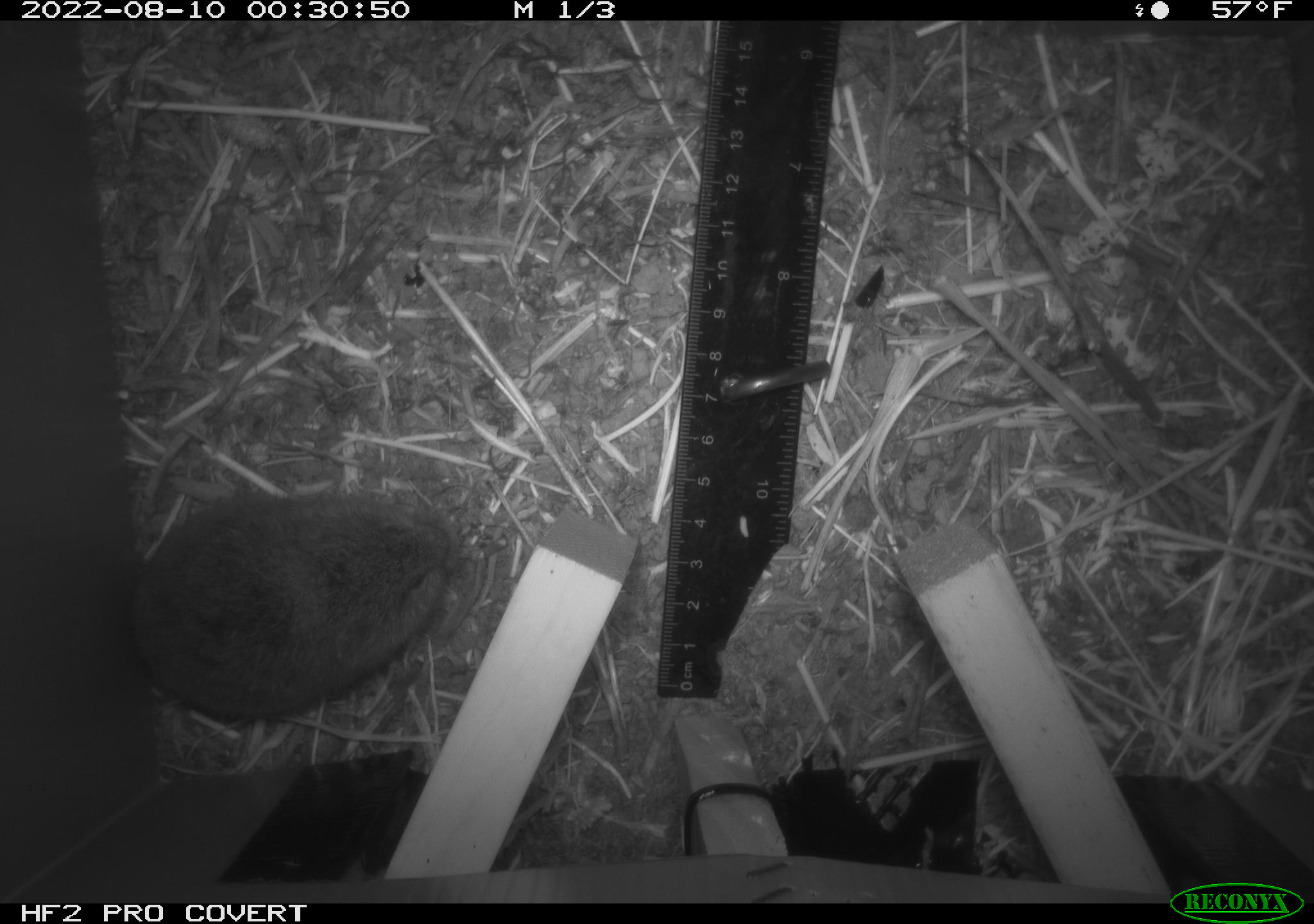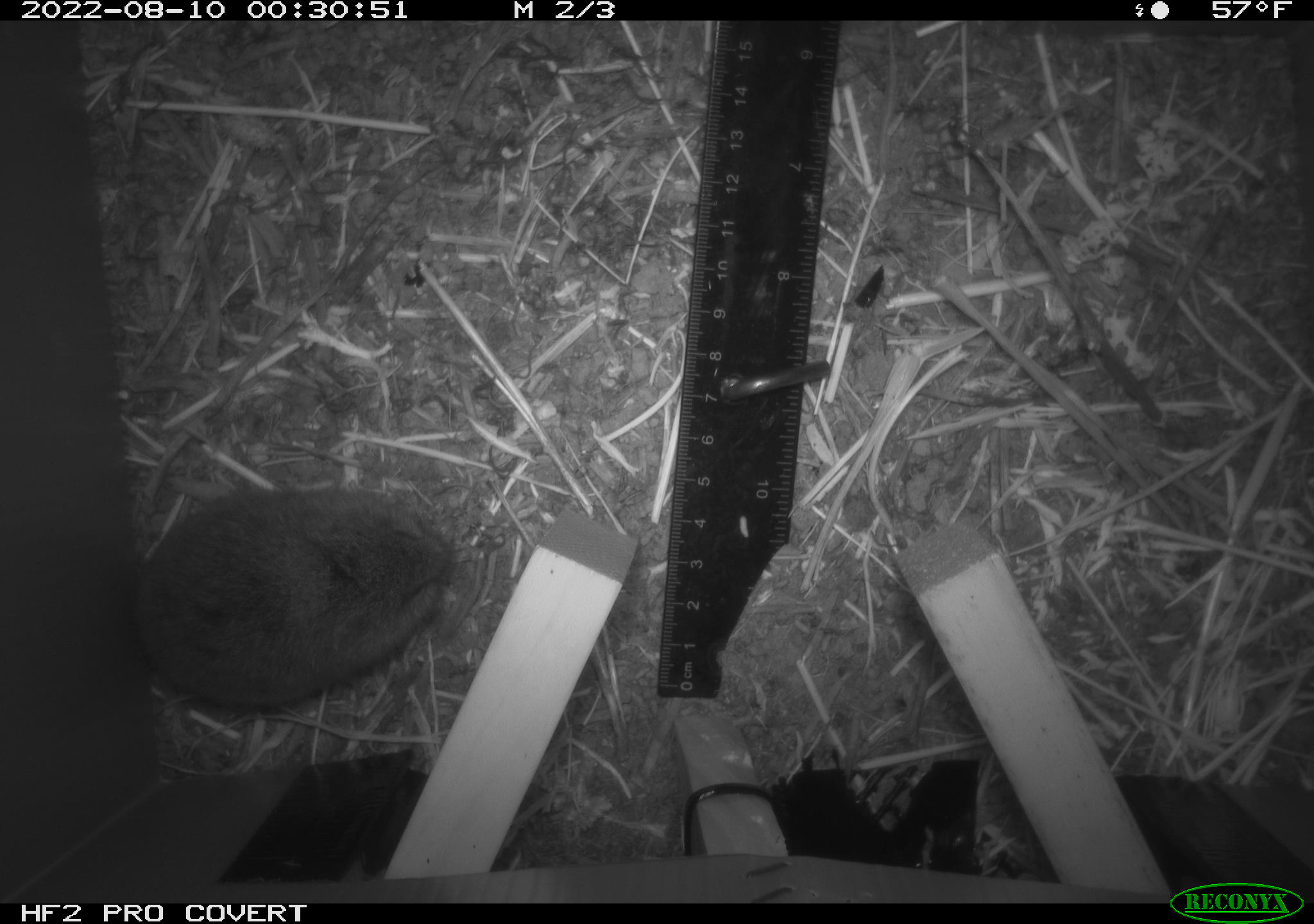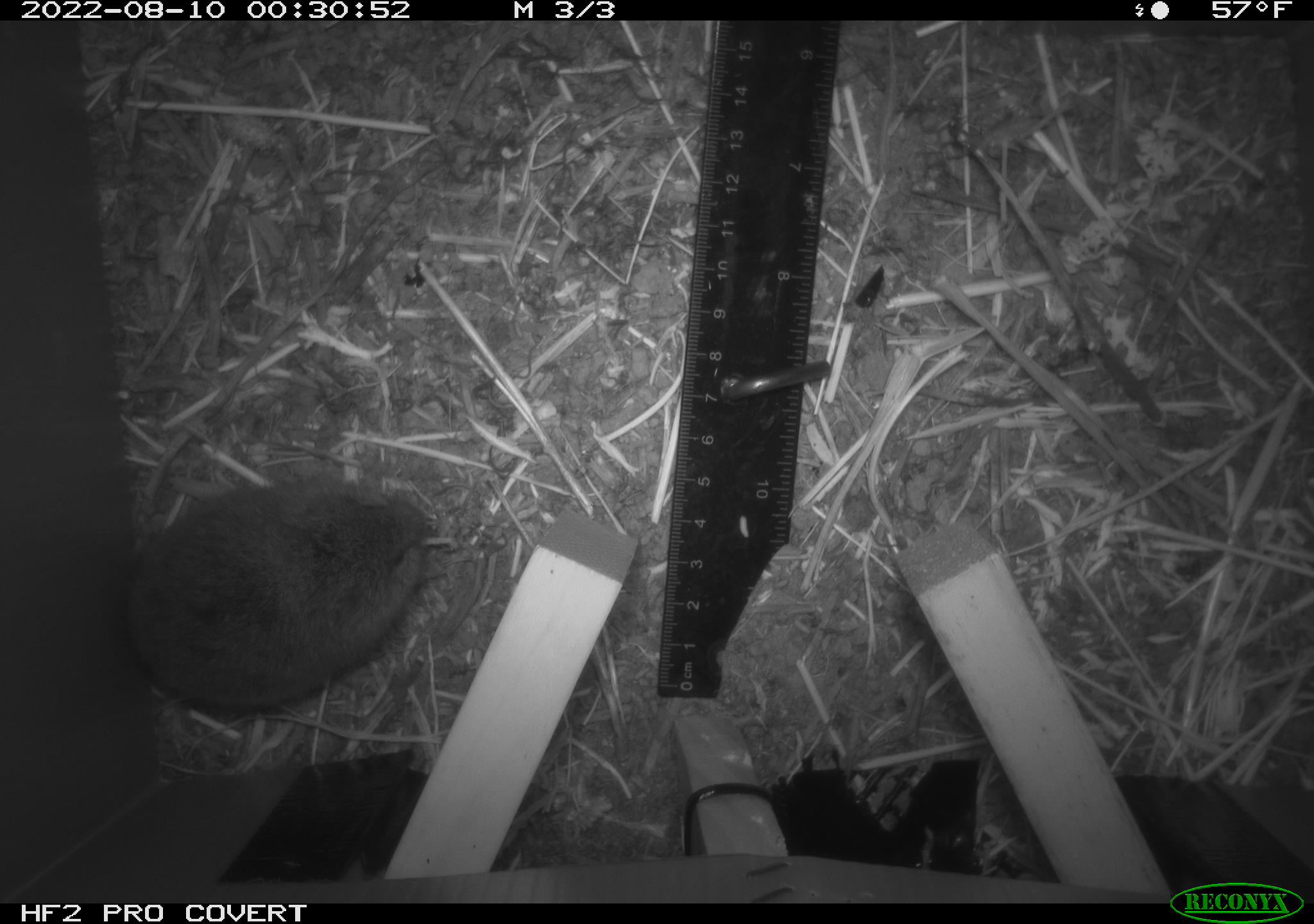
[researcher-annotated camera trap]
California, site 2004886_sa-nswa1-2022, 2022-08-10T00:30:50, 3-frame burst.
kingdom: Animalia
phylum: Chordata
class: Mammalia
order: Rodentia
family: Cricetidae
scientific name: Cricetidae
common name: hamsters, voles, lemmings, and allies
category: cricetidae family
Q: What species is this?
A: Cricetidae family (hamsters, voles, lemmings, and allies) (Cricetidae).